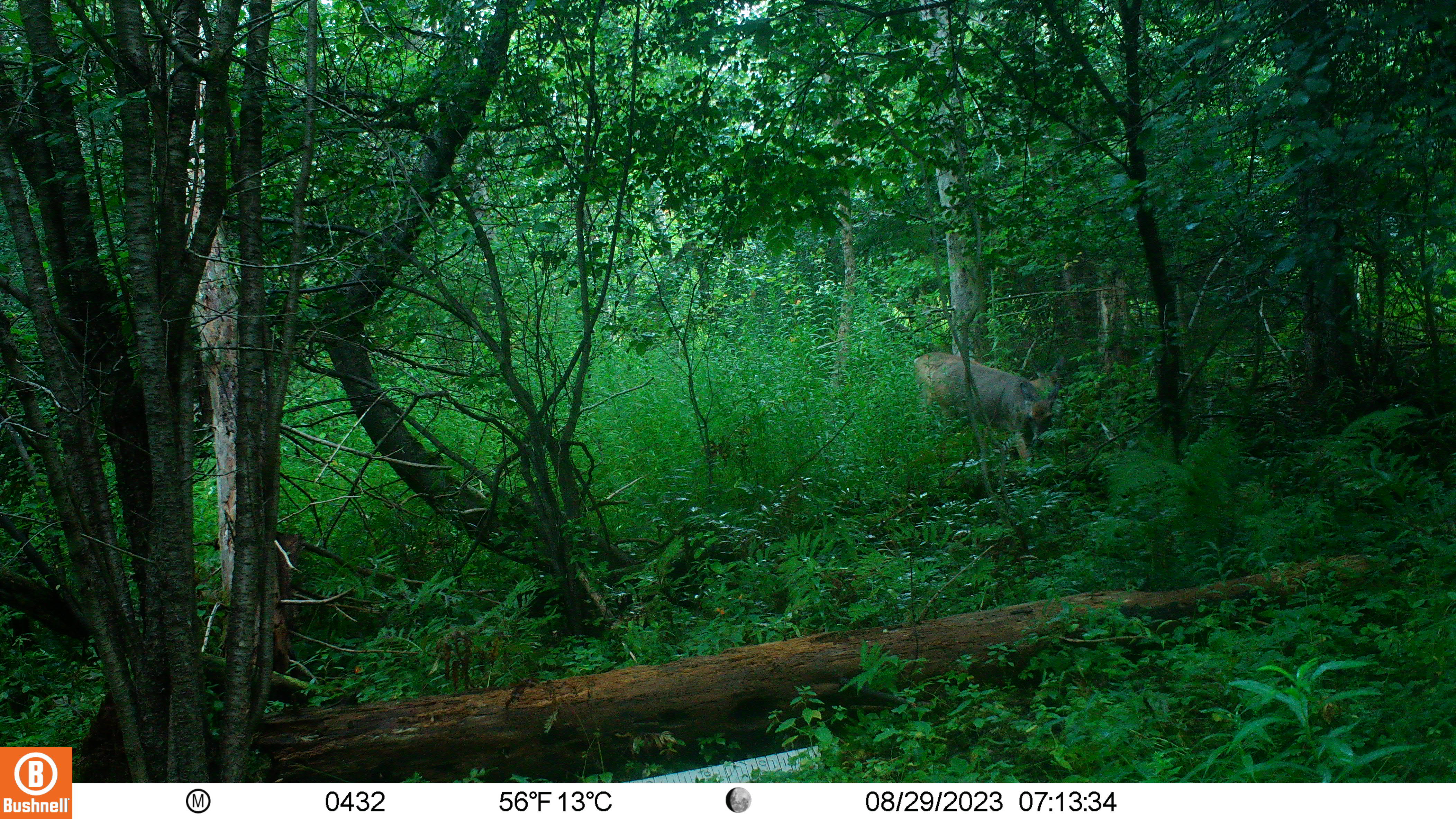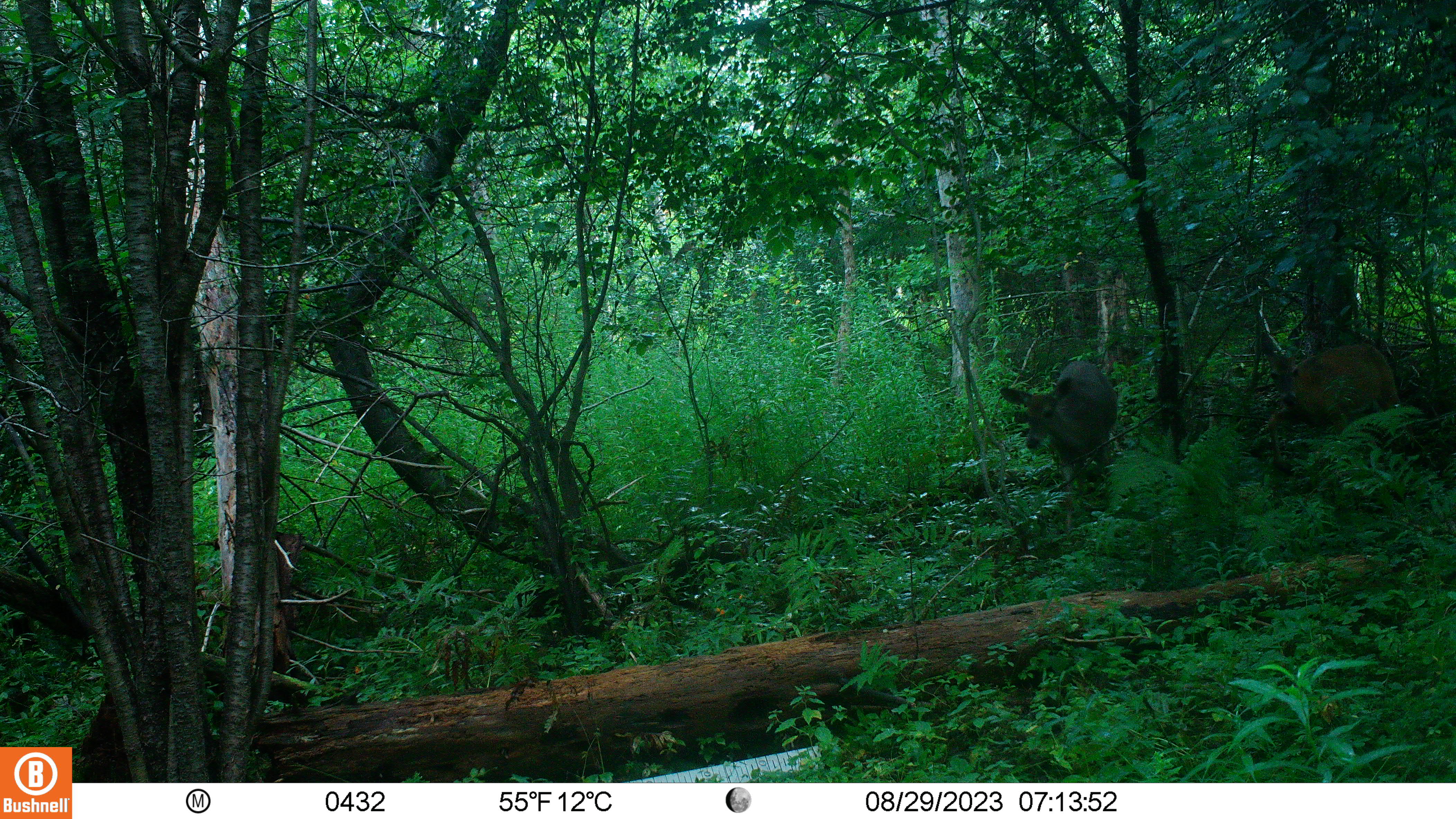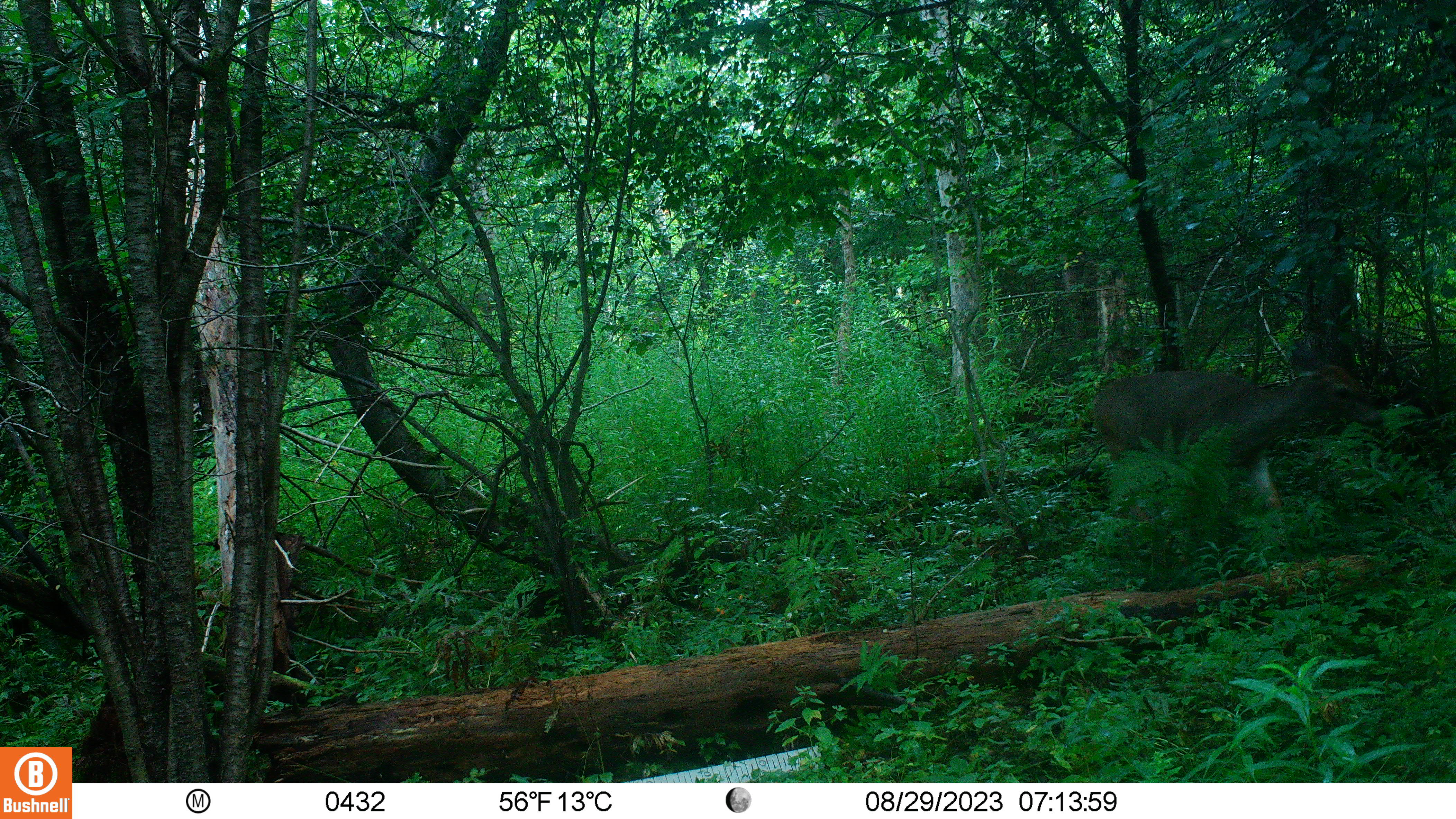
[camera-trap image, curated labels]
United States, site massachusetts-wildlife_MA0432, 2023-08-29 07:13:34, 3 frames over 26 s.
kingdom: Animalia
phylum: Chordata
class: Mammalia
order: Artiodactyla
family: Cervidae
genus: Odocoileus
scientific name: Odocoileus virginianus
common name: white-tailed deer